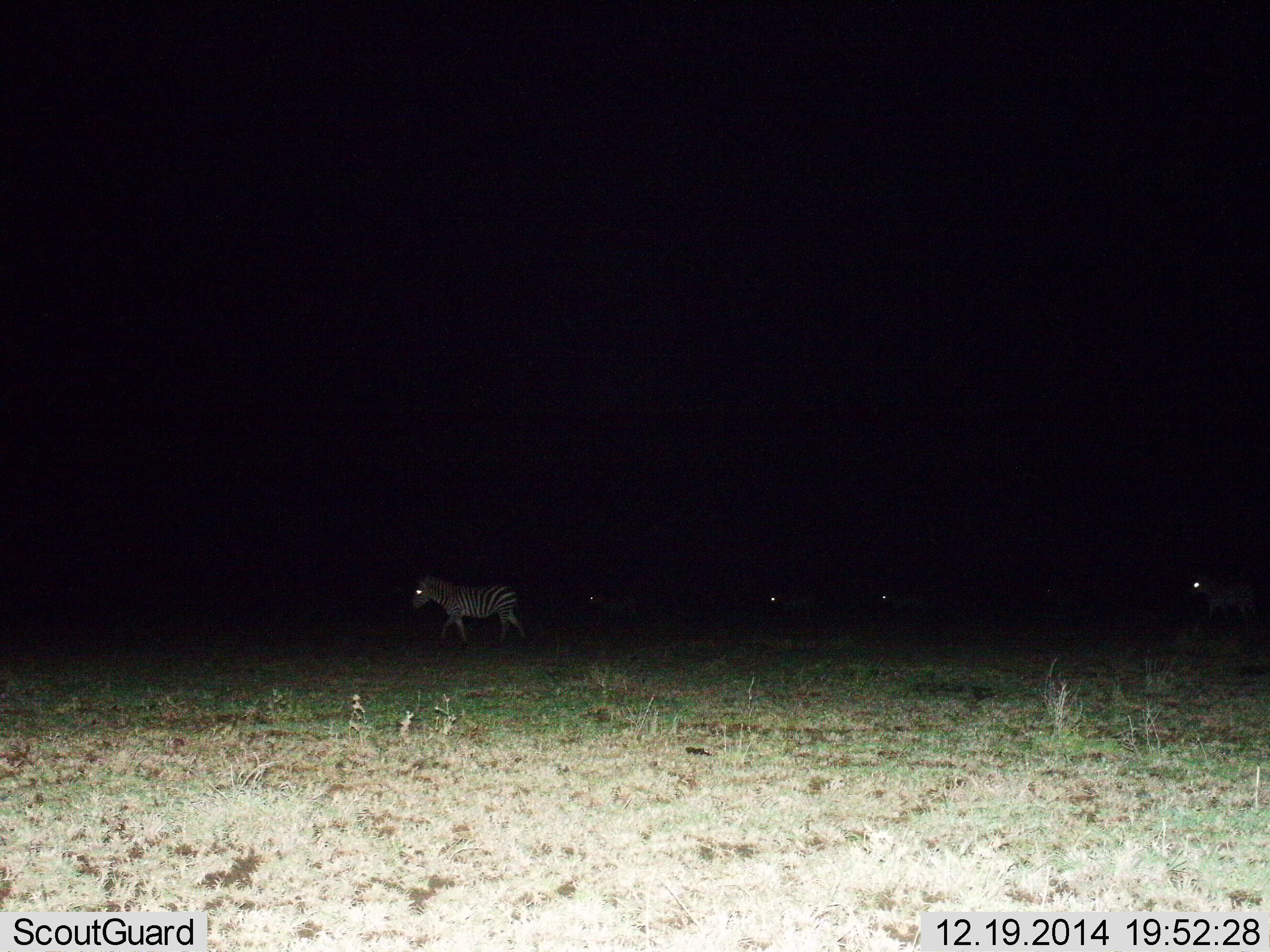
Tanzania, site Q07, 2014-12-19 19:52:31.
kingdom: Animalia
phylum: Chordata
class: Mammalia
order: Perissodactyla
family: Equidae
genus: Equus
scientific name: Equus quagga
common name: plains zebra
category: zebra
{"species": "zebra (plains zebra) (Equus quagga)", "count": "5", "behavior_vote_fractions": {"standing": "20%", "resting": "0%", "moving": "90%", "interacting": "0%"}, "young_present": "0%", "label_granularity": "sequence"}